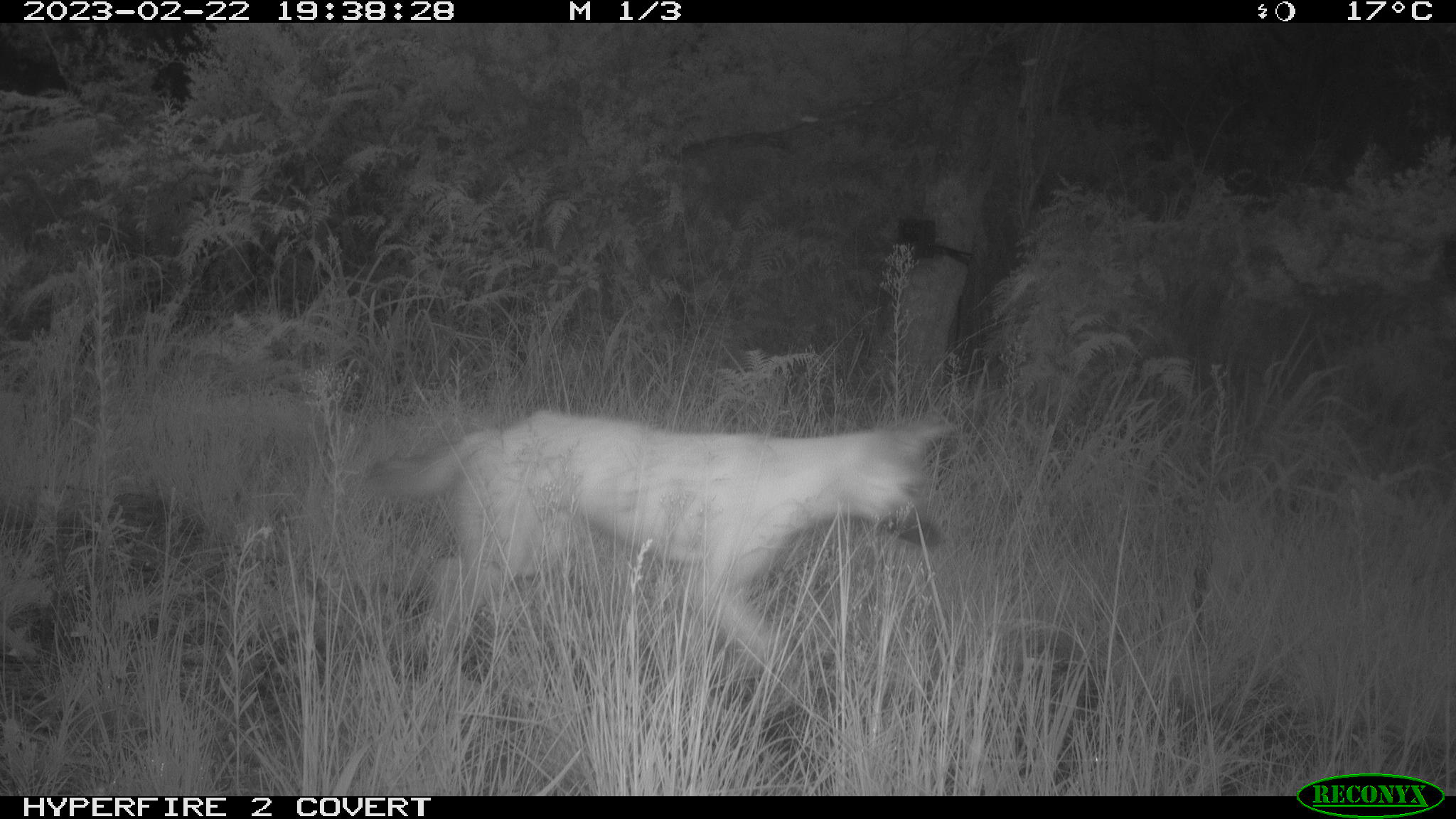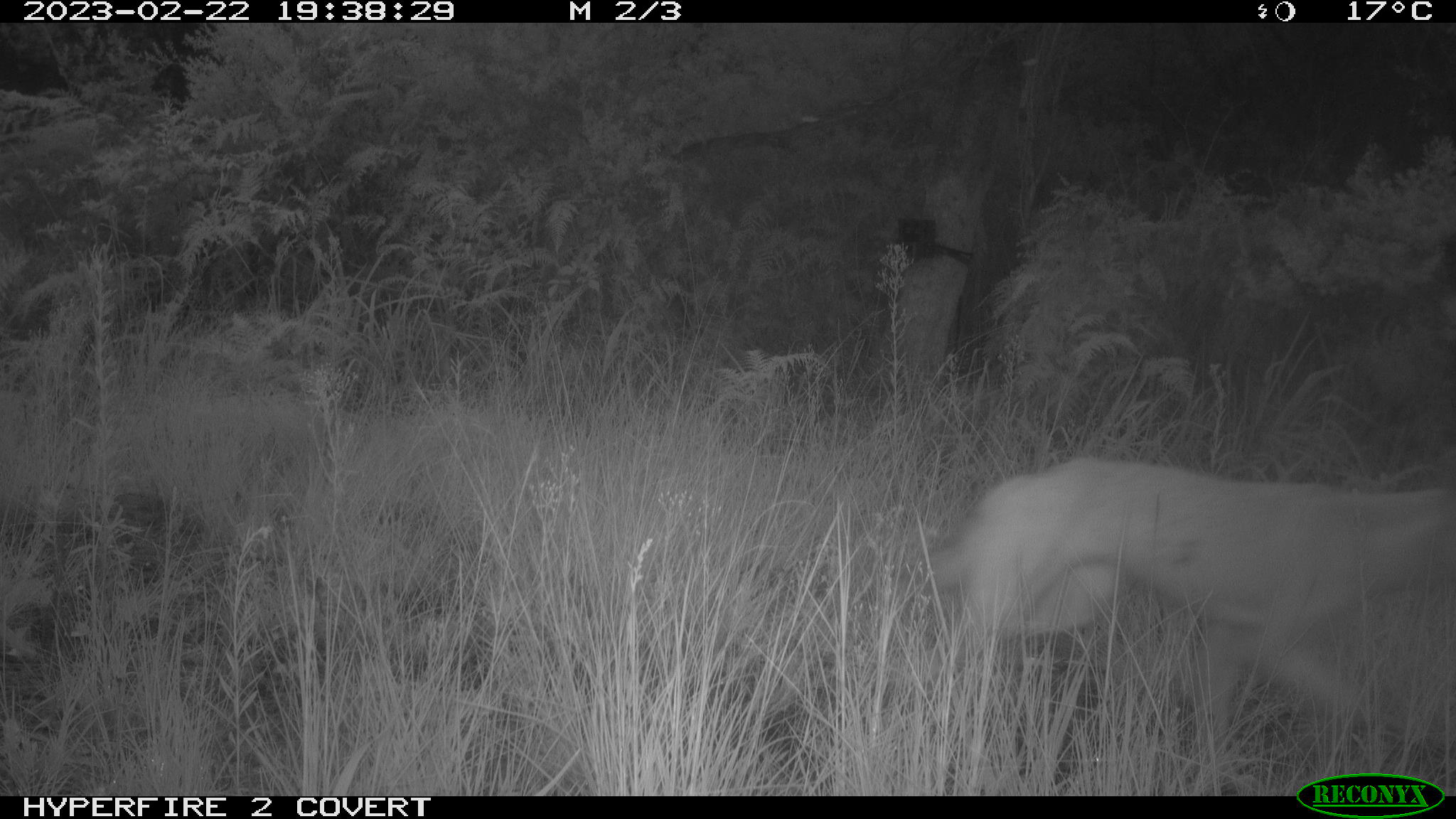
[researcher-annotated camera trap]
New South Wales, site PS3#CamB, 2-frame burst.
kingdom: Animalia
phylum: Chordata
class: Mammalia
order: Carnivora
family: Canidae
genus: Canis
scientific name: Canis familiaris dingo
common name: dingo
Dingo (Canis familiaris dingo).